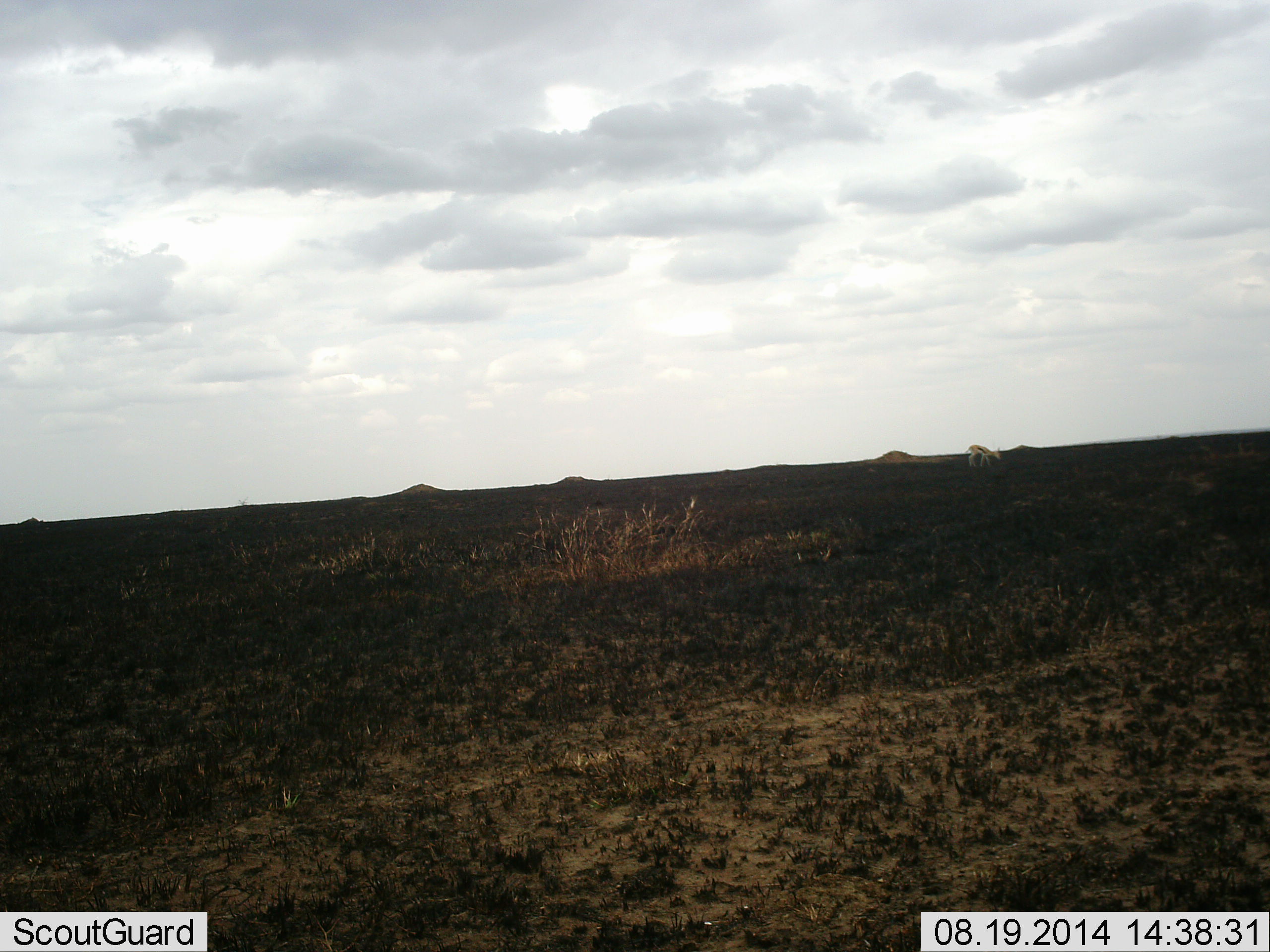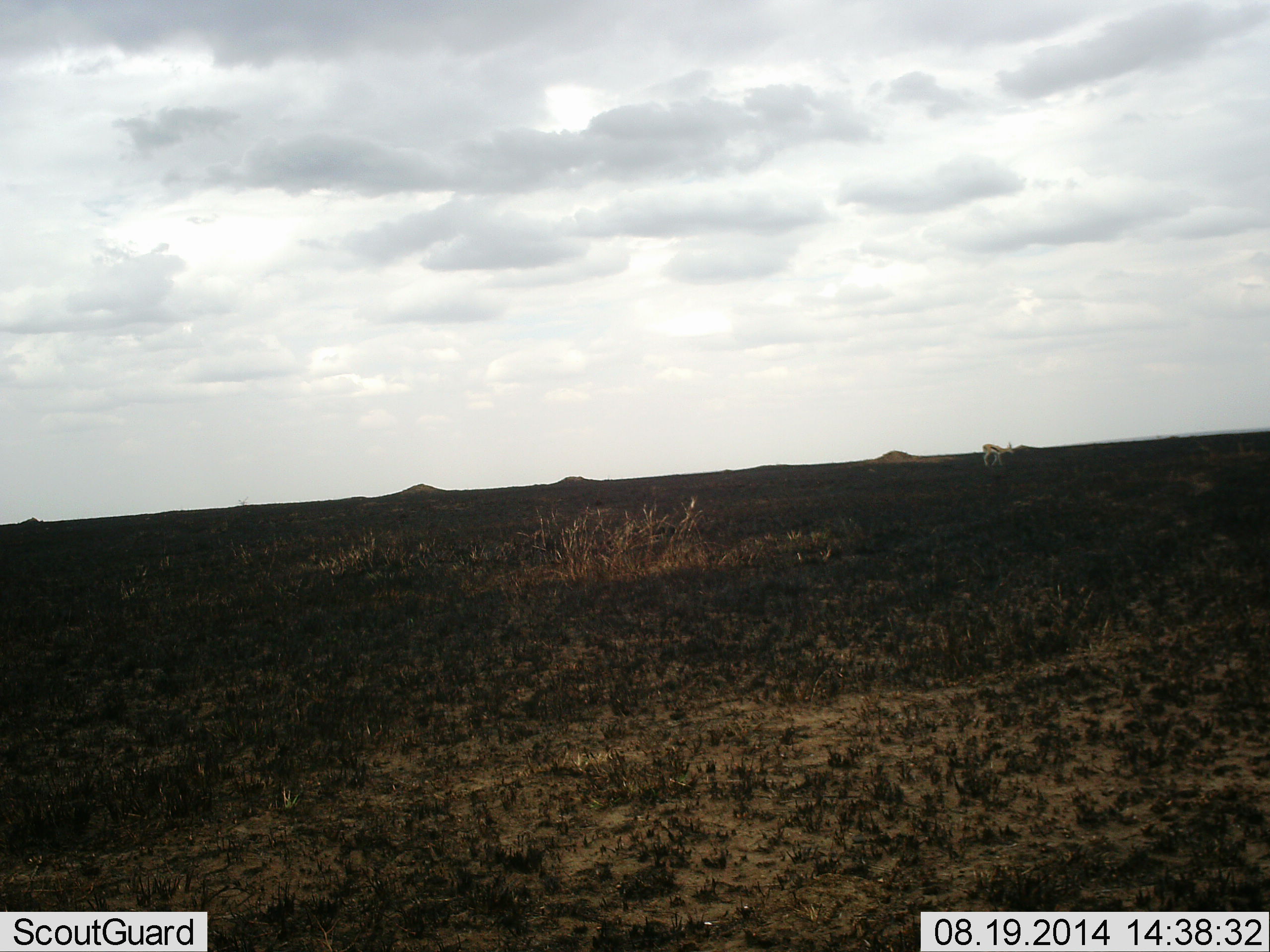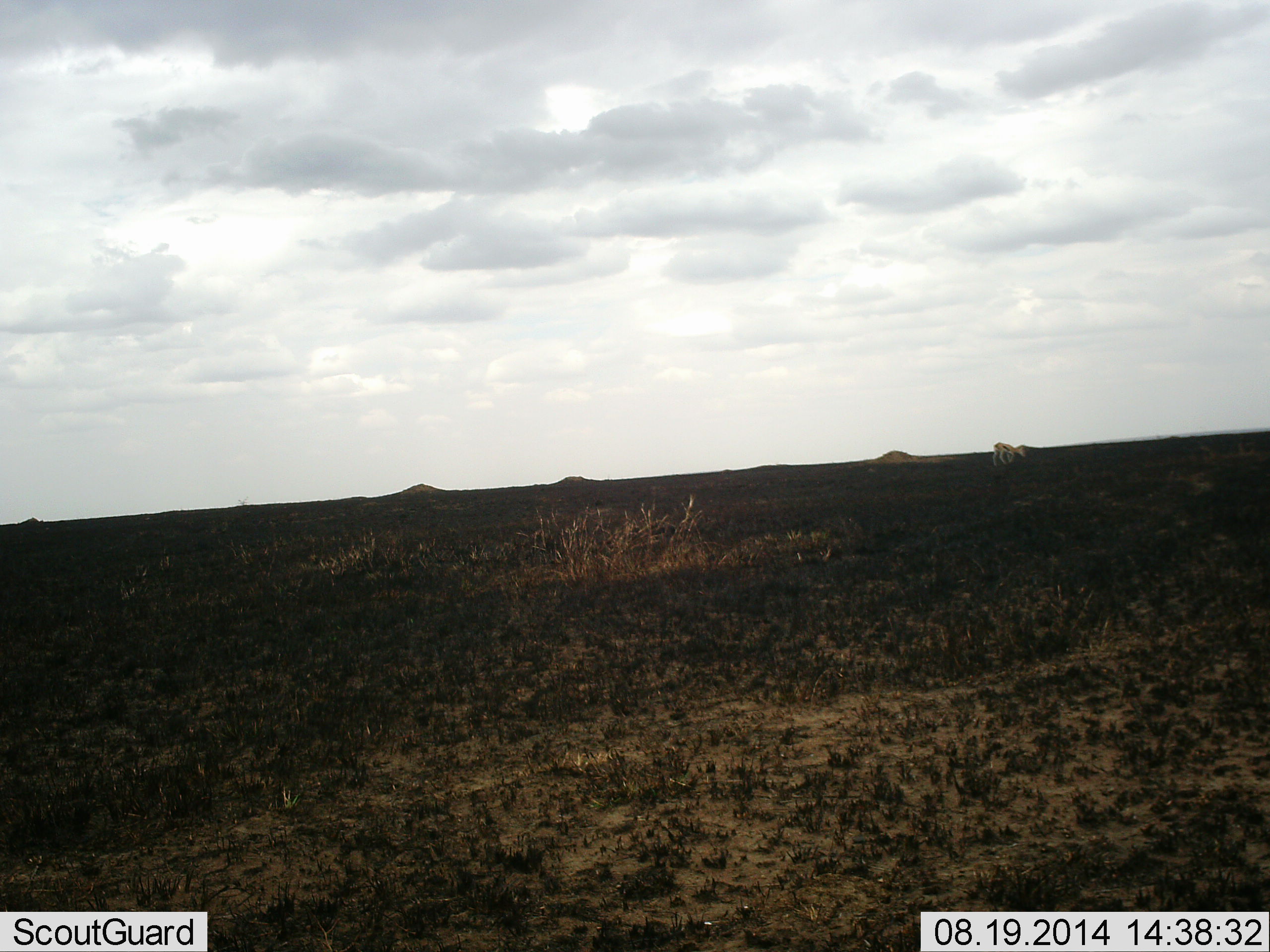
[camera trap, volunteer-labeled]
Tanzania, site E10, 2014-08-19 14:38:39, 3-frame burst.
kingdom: Animalia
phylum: Chordata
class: Mammalia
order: Artiodactyla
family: Bovidae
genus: Eudorcas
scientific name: Eudorcas thomsonii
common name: thomson's gazelle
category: gazellethomsons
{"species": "gazellethomsons (thomson's gazelle) (Eudorcas thomsonii)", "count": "1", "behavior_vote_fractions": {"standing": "20%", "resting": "0%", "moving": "90%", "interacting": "0%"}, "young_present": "0%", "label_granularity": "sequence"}